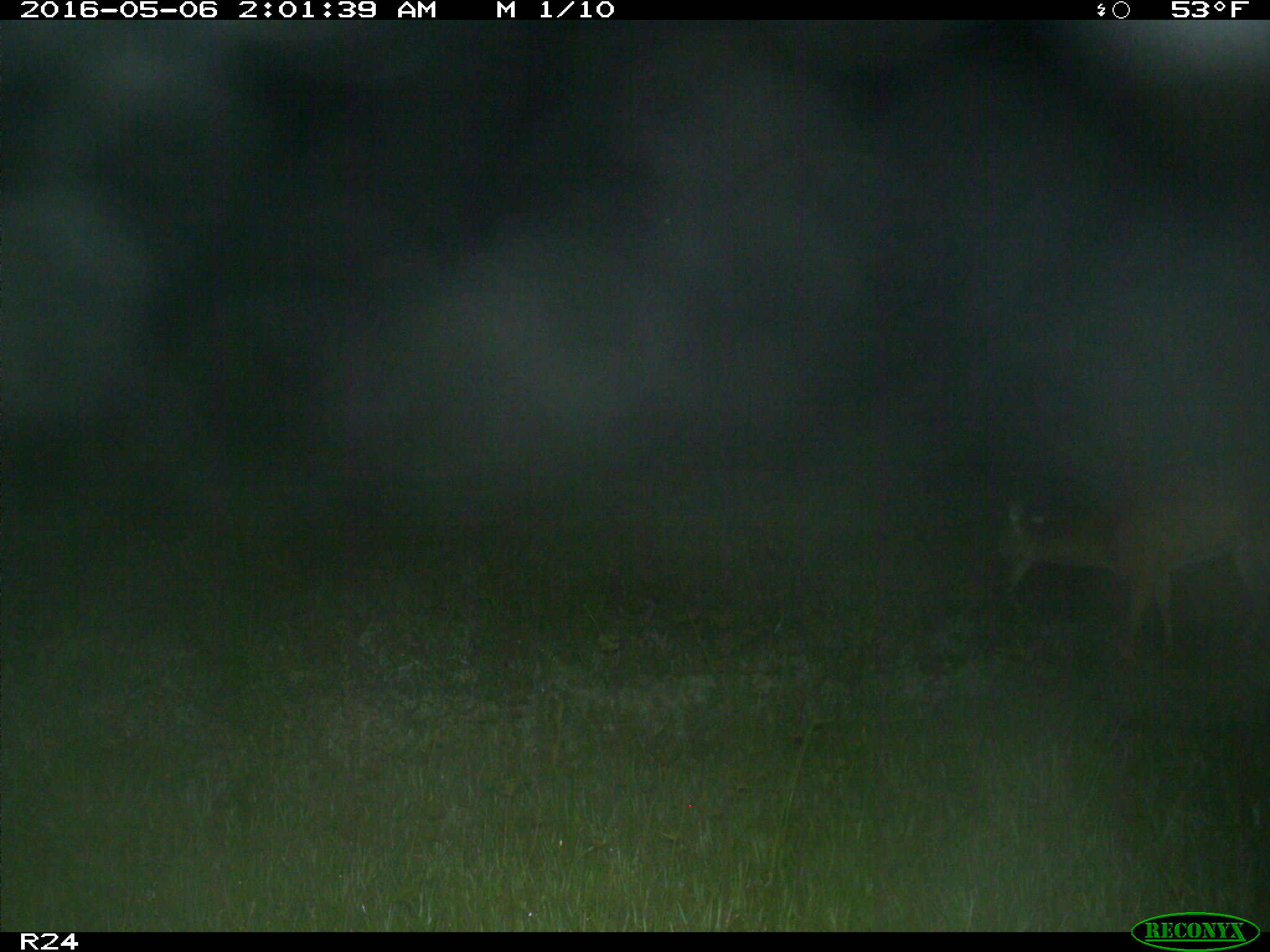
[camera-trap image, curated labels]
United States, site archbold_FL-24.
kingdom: Animalia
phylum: Chordata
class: Mammalia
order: Artiodactyla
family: Cervidae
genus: Odocoileus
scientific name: Odocoileus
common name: deer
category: unidentified deer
Unidentified deer (deer) (Odocoileus).